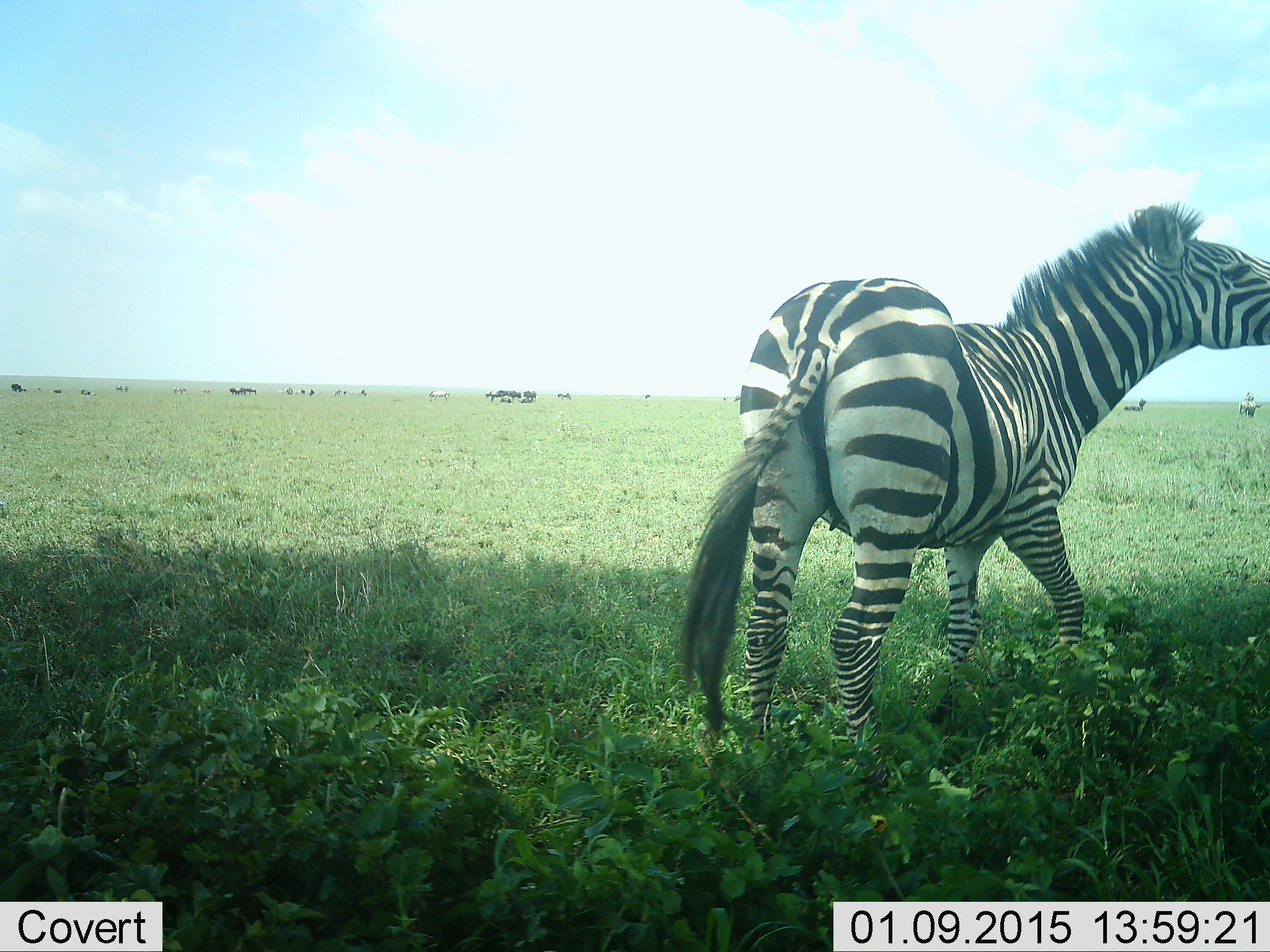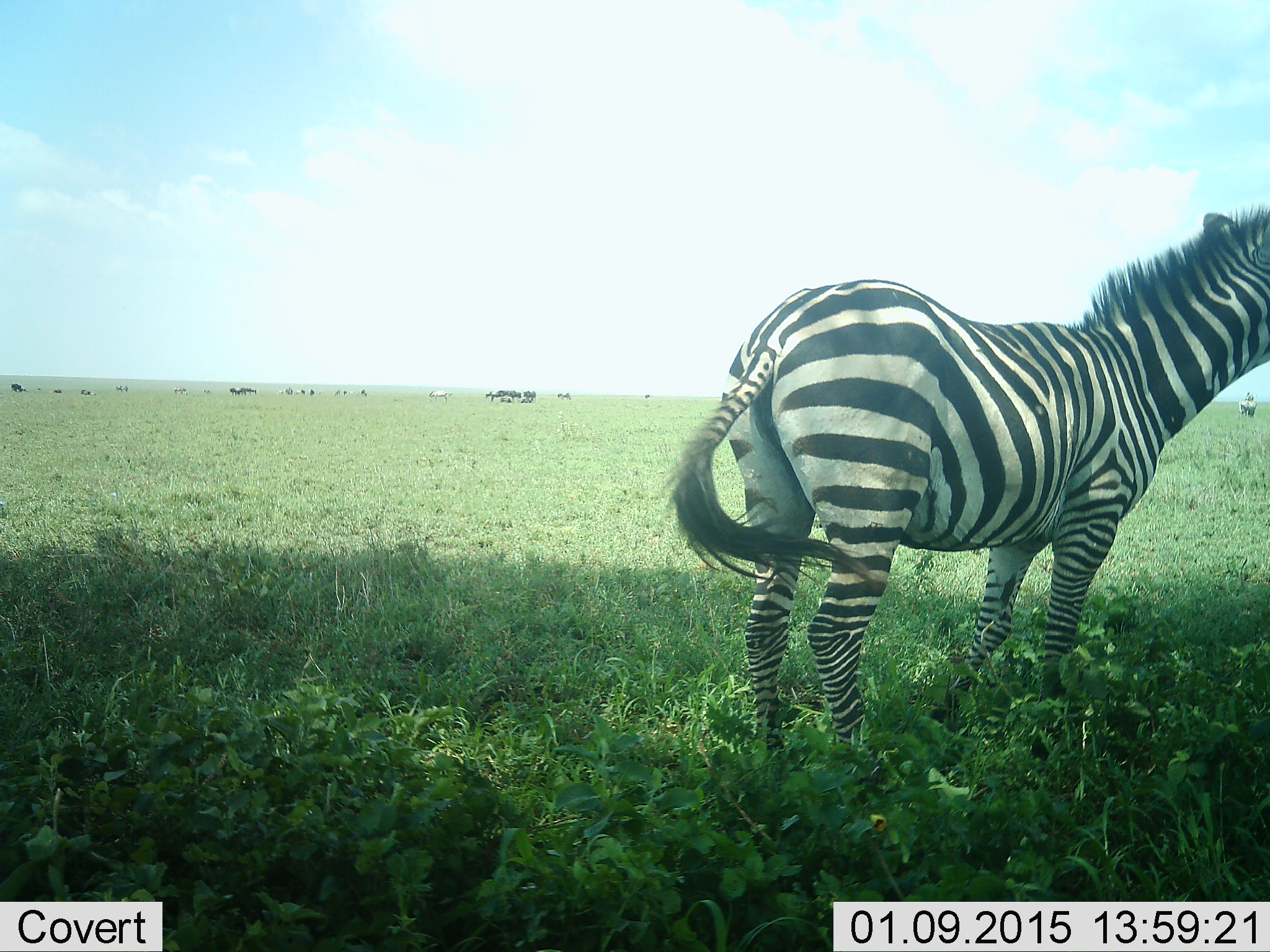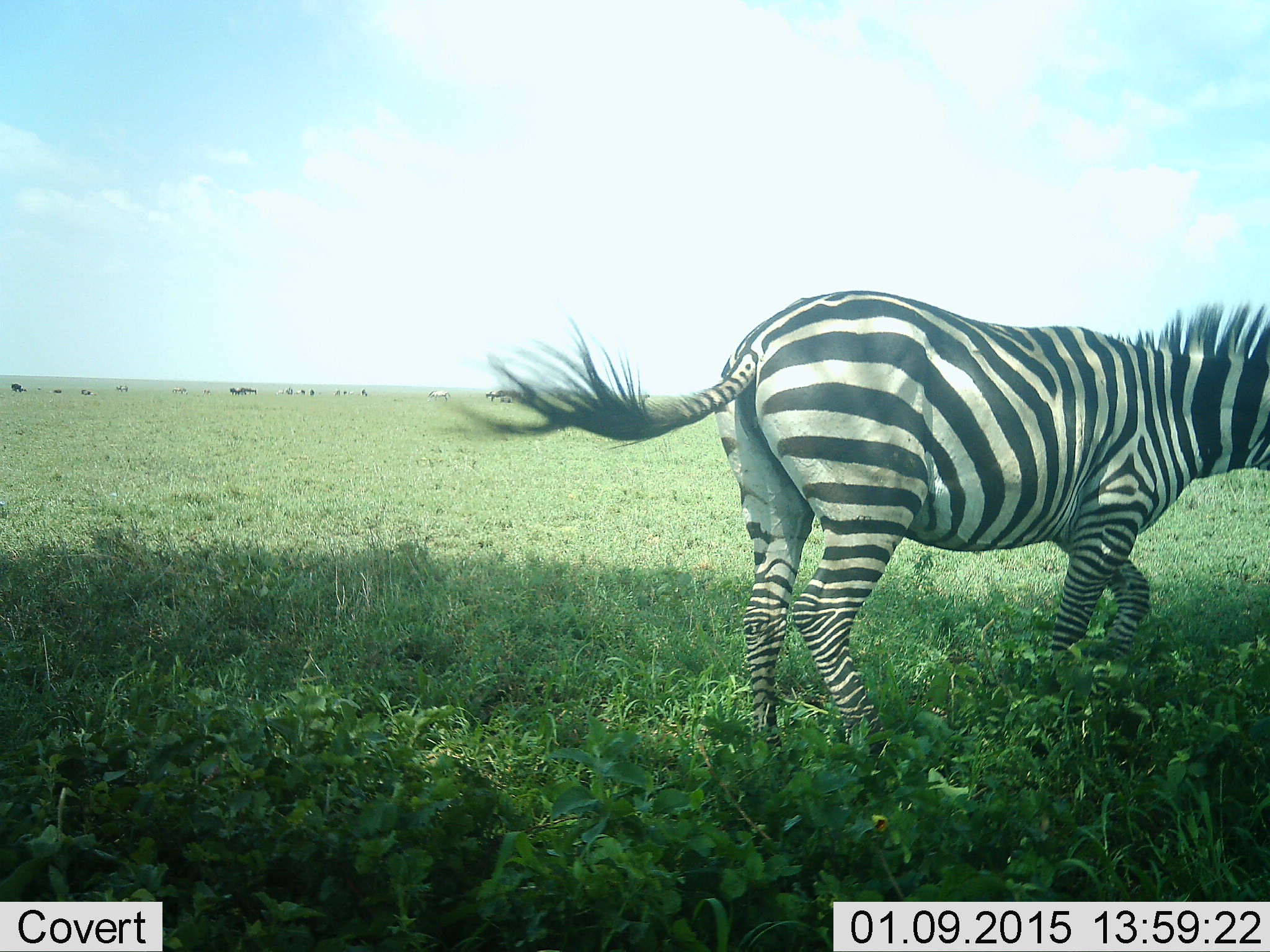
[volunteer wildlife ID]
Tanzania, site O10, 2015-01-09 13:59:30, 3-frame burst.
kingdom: Animalia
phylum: Chordata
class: Mammalia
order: Perissodactyla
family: Equidae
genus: Equus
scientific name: Equus quagga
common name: plains zebra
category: zebra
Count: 1.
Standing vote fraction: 69%.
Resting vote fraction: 0%.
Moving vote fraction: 31%.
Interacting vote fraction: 15%.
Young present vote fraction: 0%.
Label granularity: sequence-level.